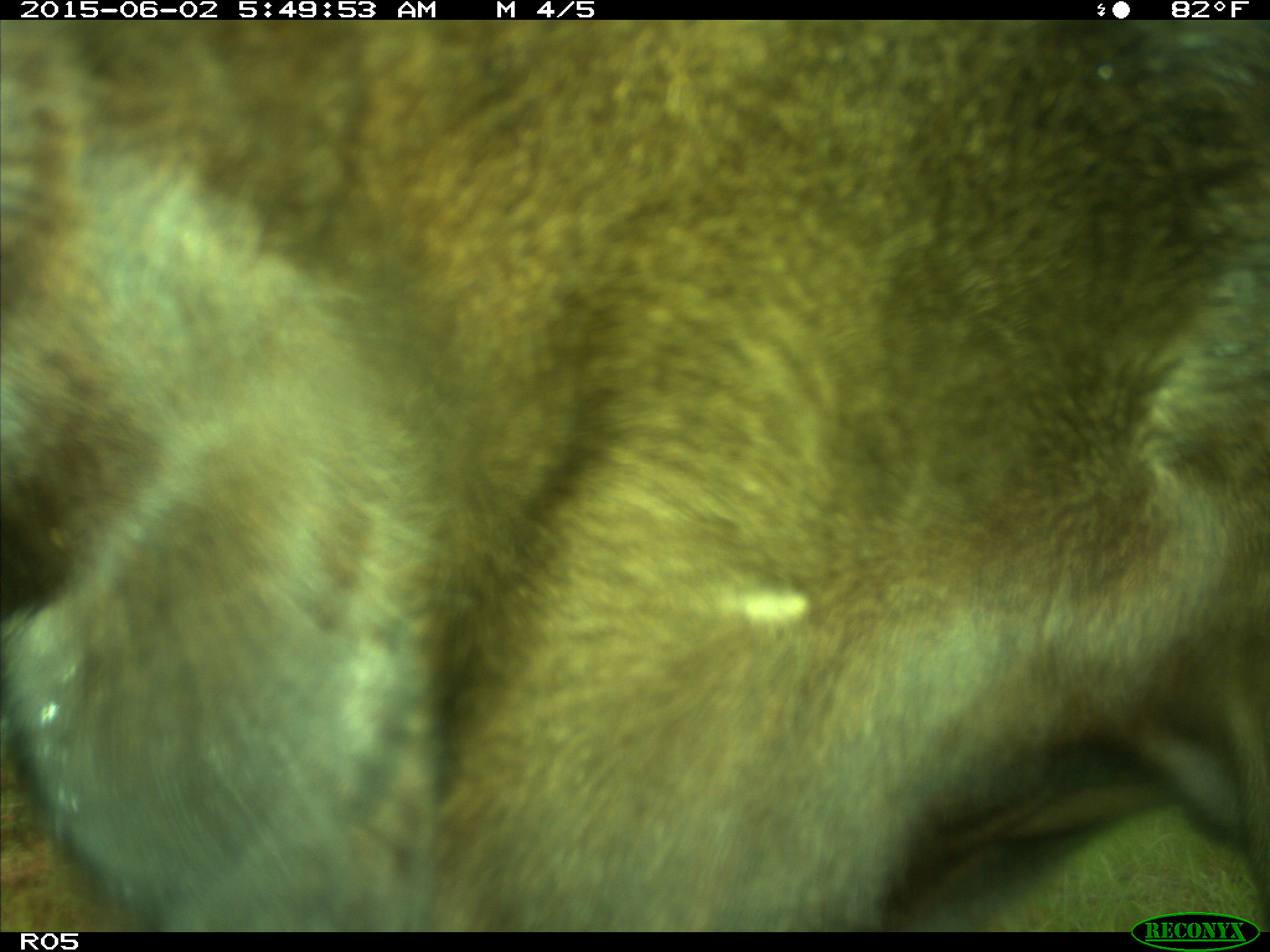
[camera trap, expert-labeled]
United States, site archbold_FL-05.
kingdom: Animalia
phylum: Chordata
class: Mammalia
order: Artiodactyla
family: Bovidae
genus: Bos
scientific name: Bos taurus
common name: domestic cow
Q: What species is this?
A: Bos taurus (domestic cow).